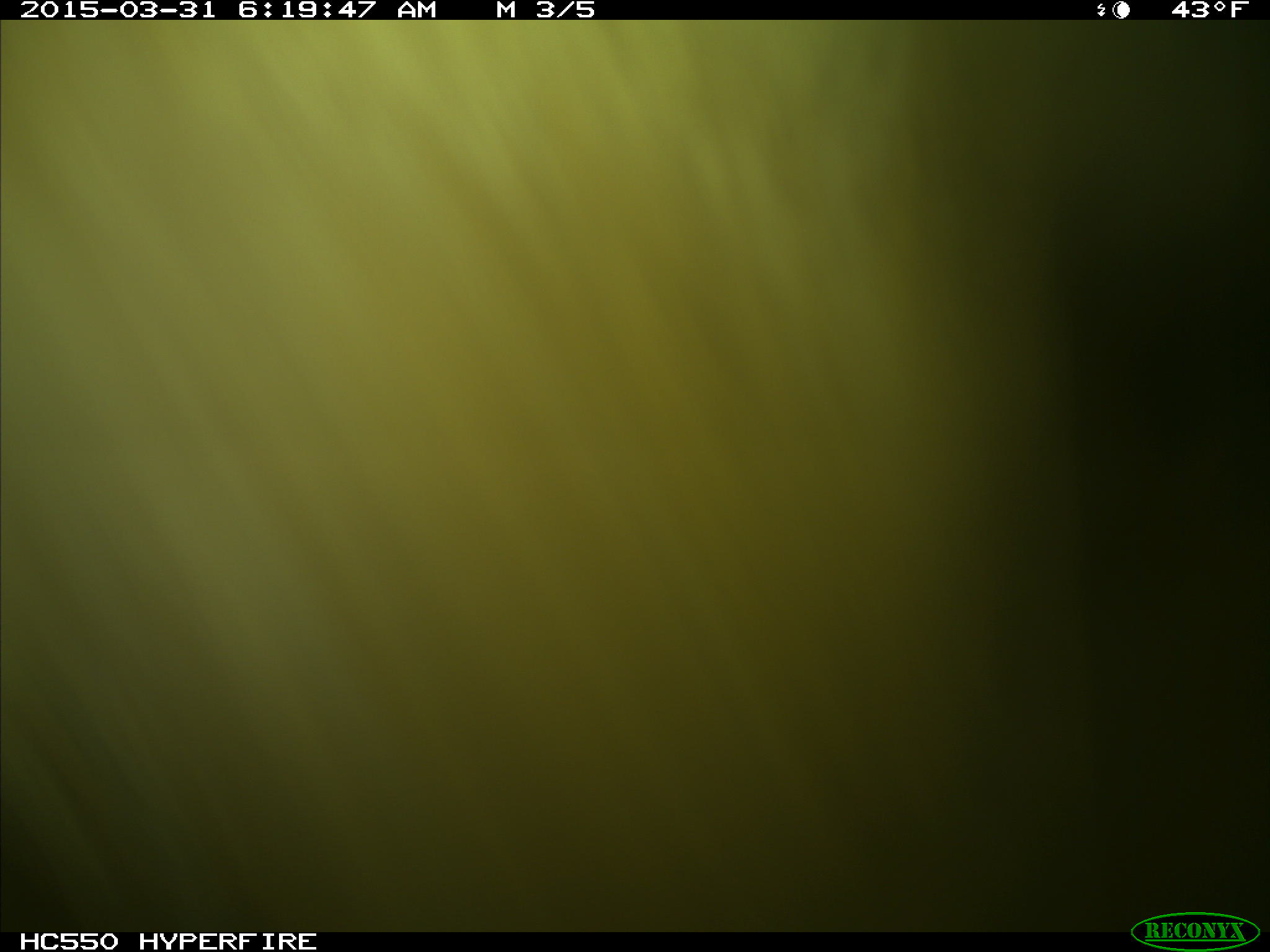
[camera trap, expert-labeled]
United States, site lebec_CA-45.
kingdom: Animalia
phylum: Chordata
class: Mammalia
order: Artiodactyla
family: Bovidae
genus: Bos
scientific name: Bos taurus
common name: domestic cow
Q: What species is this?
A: Bos taurus (domestic cow).